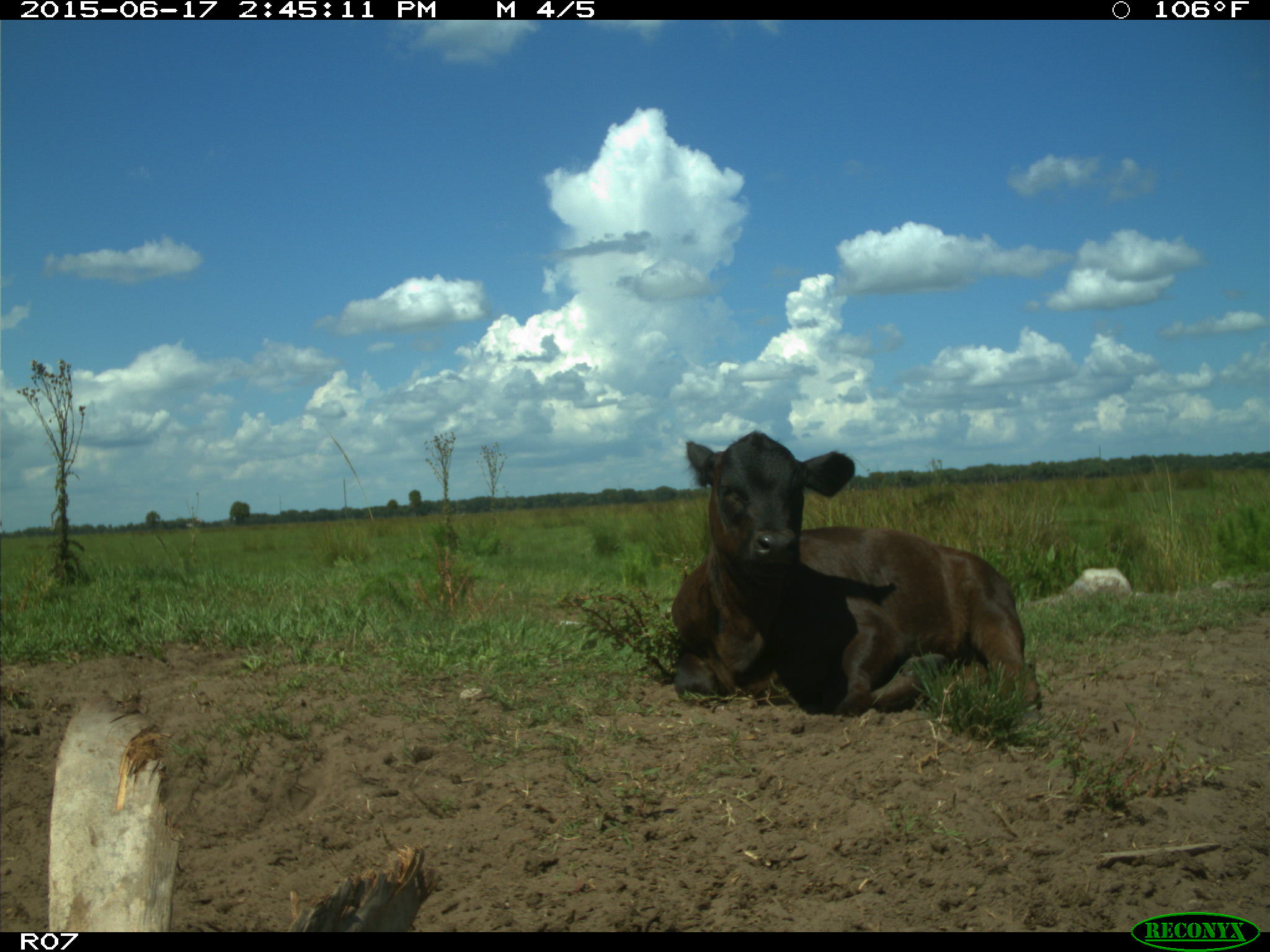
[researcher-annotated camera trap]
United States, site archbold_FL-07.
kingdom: Animalia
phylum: Chordata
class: Mammalia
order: Artiodactyla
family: Bovidae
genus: Bos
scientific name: Bos taurus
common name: domestic cow